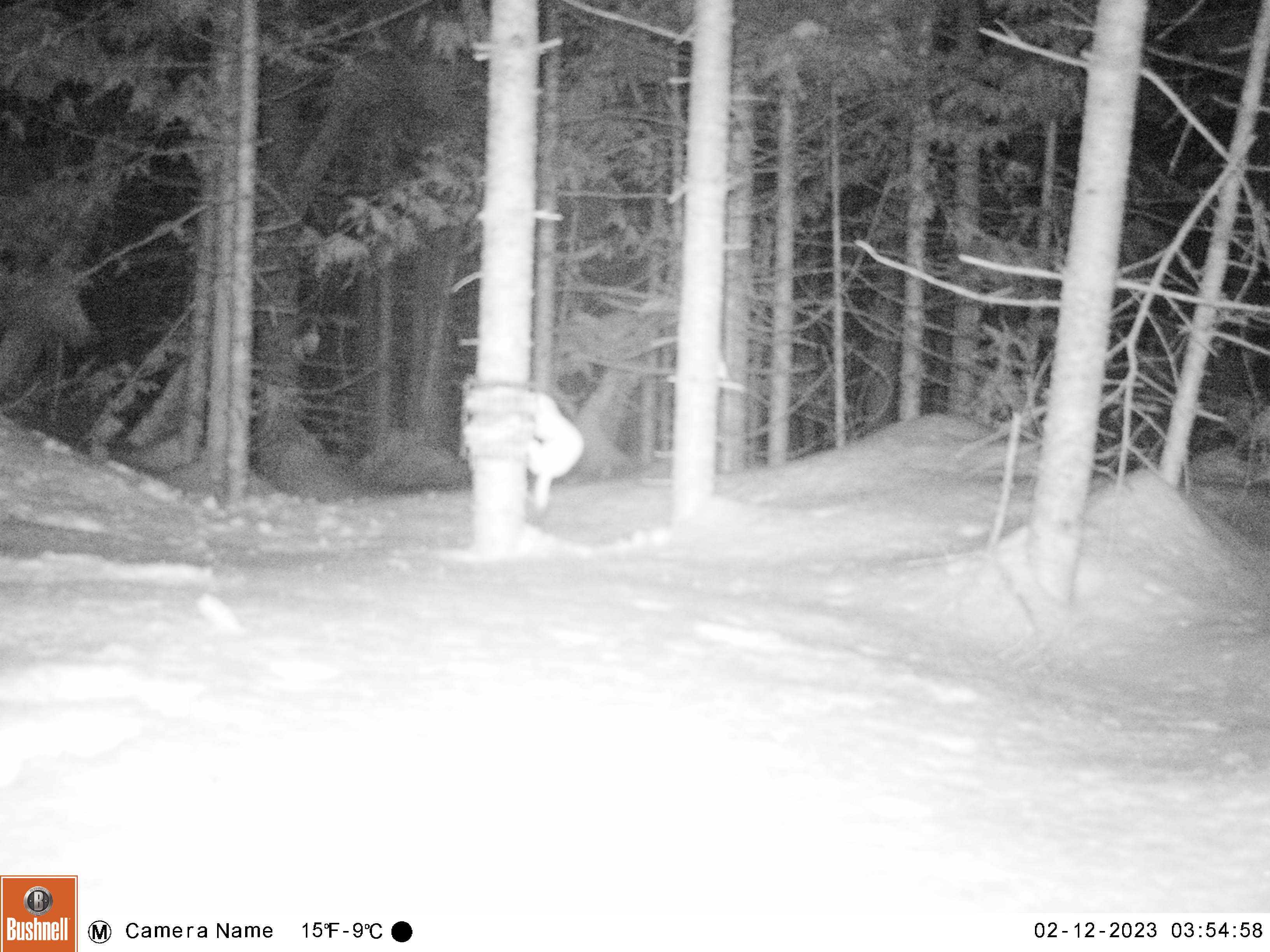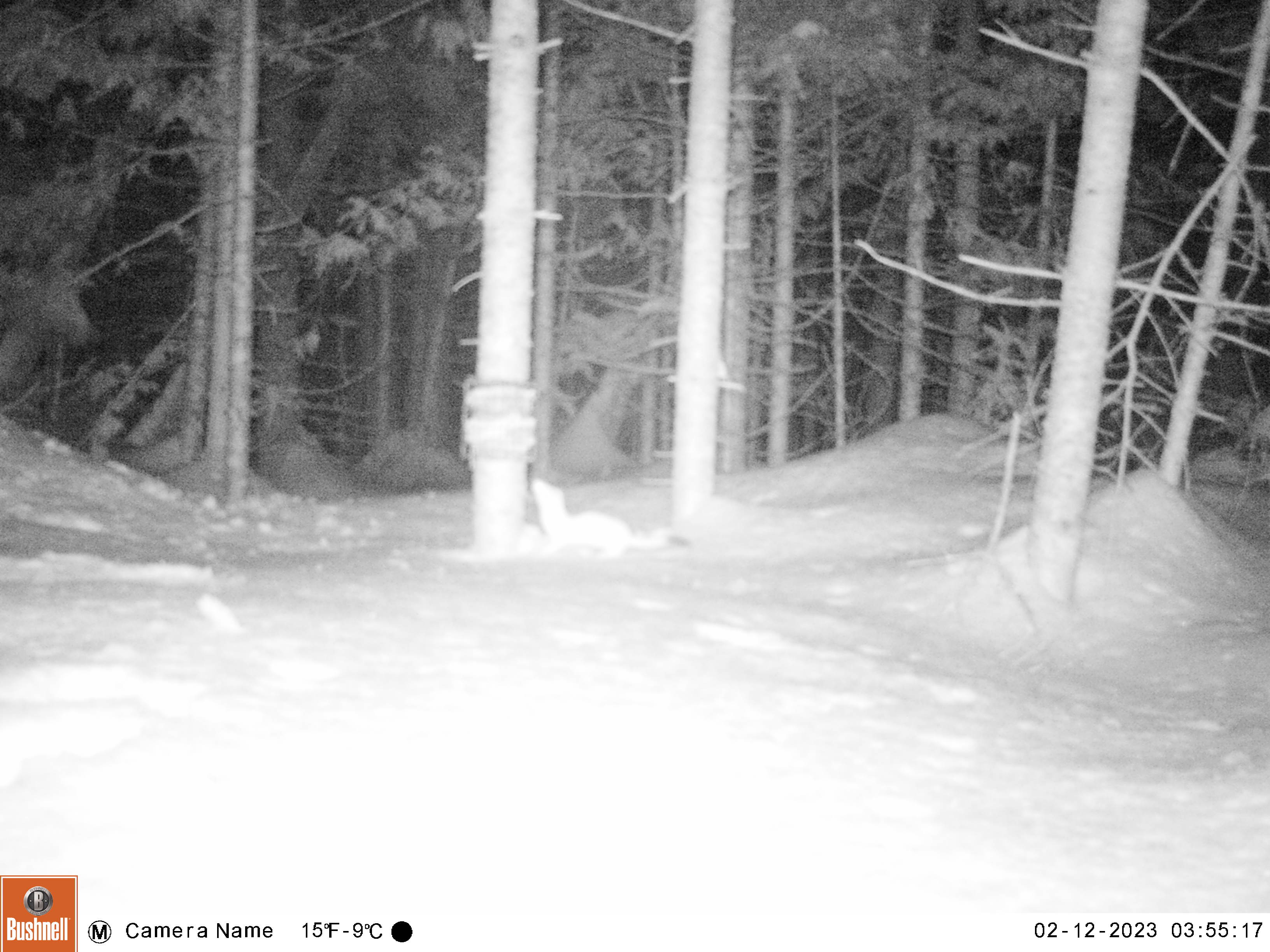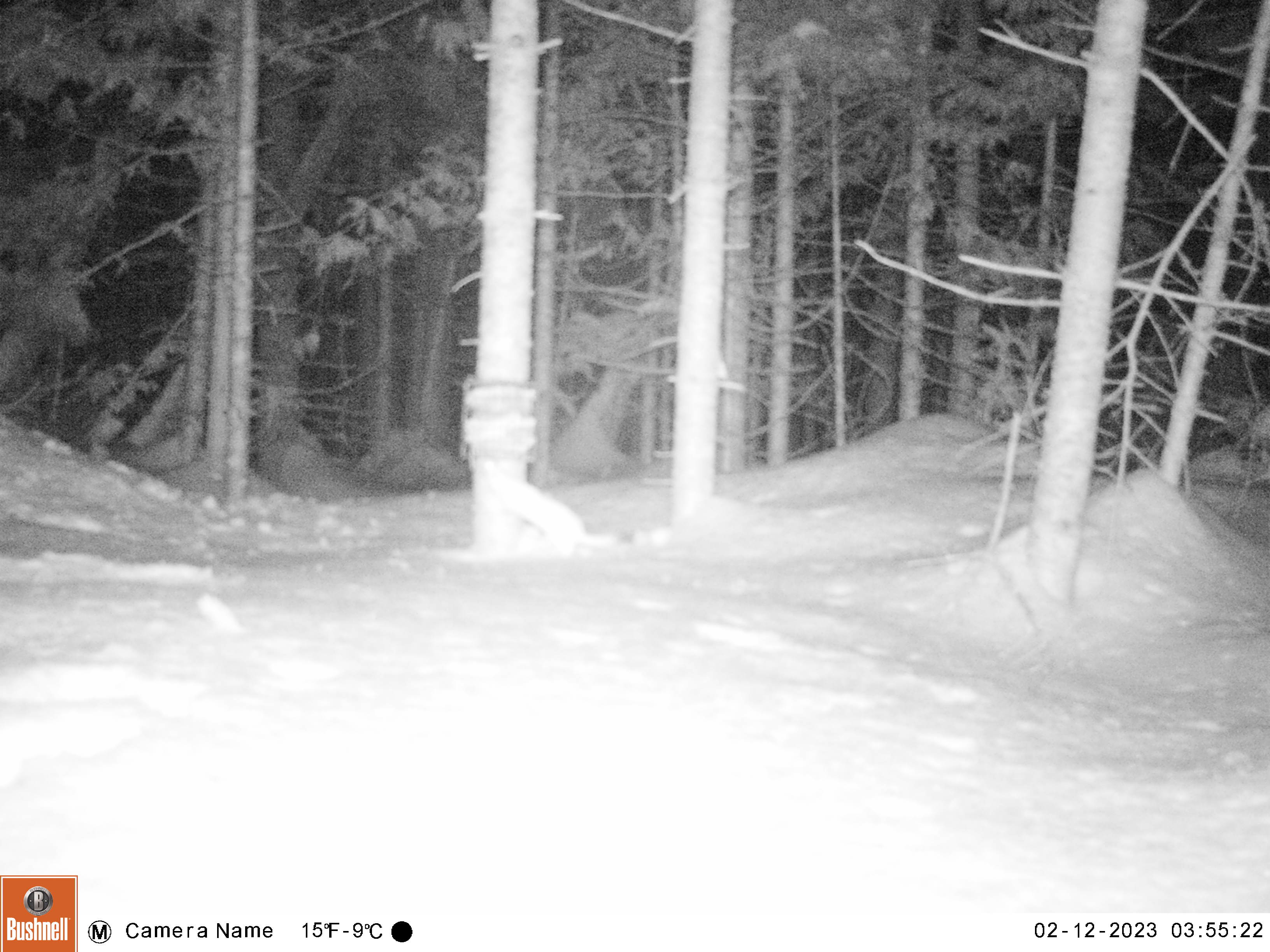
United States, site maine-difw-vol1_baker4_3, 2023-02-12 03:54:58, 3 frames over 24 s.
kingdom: Animalia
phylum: Chordata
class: Mammalia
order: Carnivora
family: Mustelidae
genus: Mustela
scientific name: Mustela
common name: weasel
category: weasel sp.